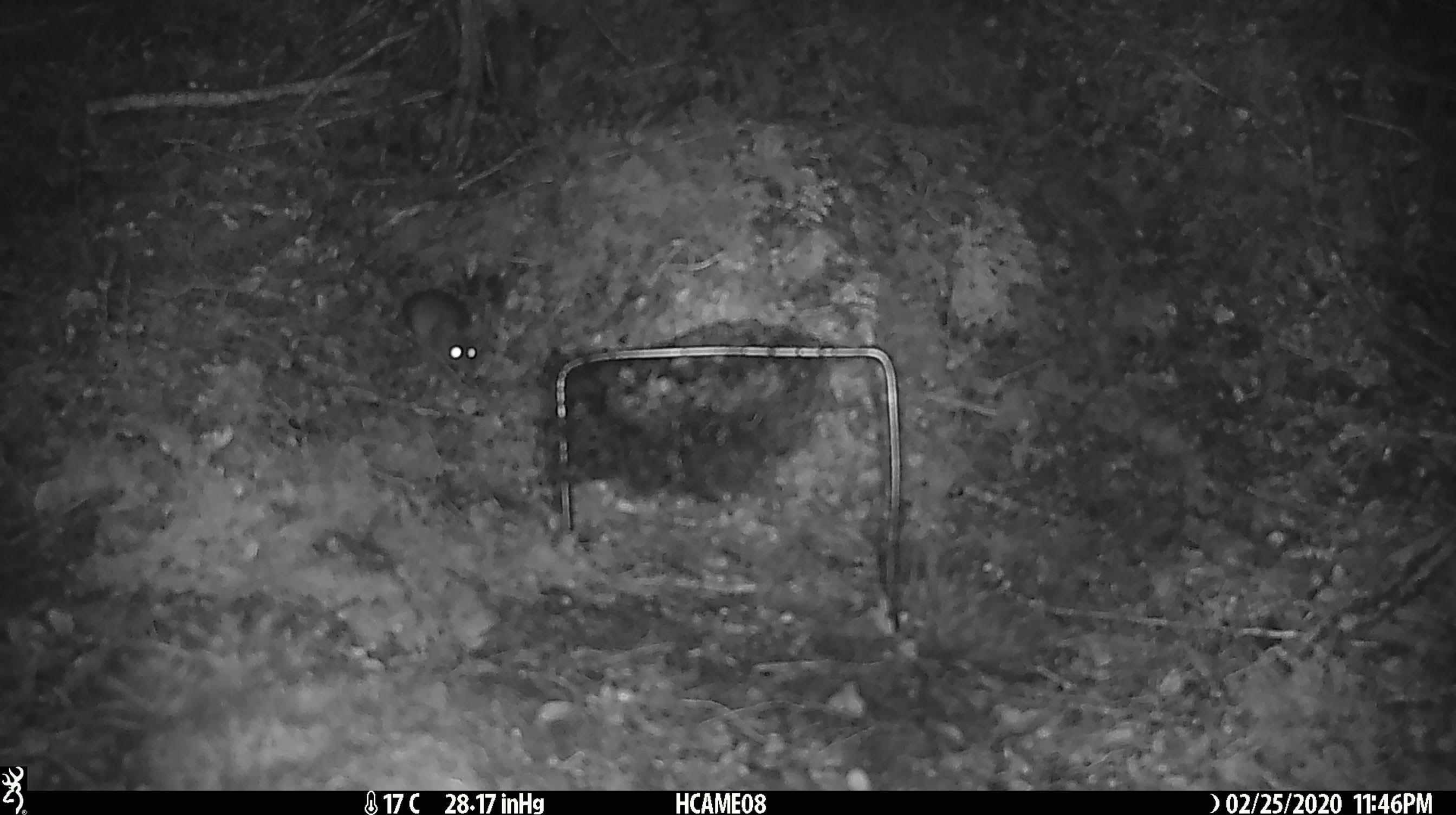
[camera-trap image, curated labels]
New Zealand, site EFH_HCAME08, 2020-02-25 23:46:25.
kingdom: Animalia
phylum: Chordata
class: Mammalia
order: Rodentia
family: Muridae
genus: Mus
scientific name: Mus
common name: mouse